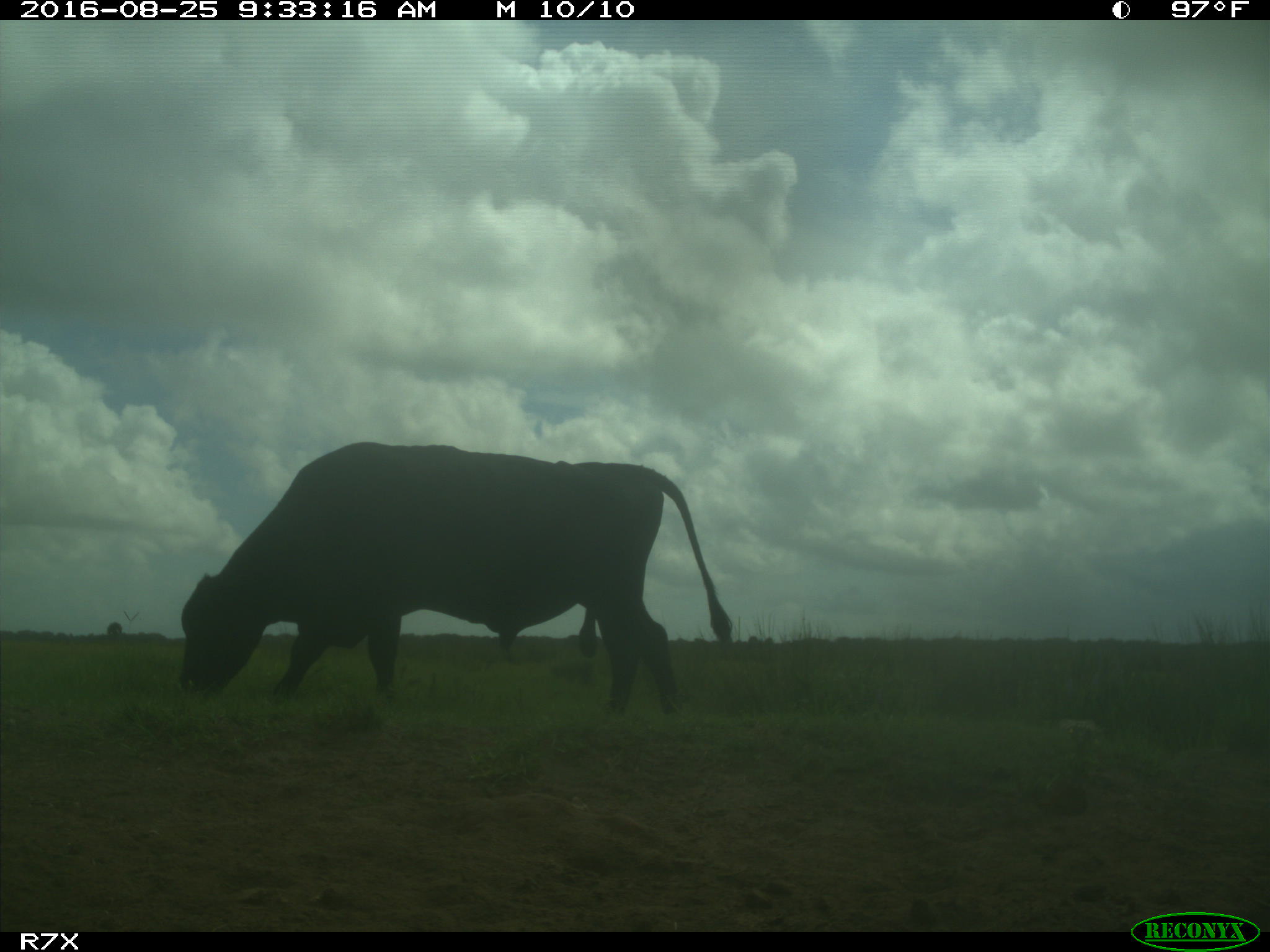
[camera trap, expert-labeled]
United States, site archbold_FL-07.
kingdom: Animalia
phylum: Chordata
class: Mammalia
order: Artiodactyla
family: Bovidae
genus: Bos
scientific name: Bos taurus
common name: domestic cow